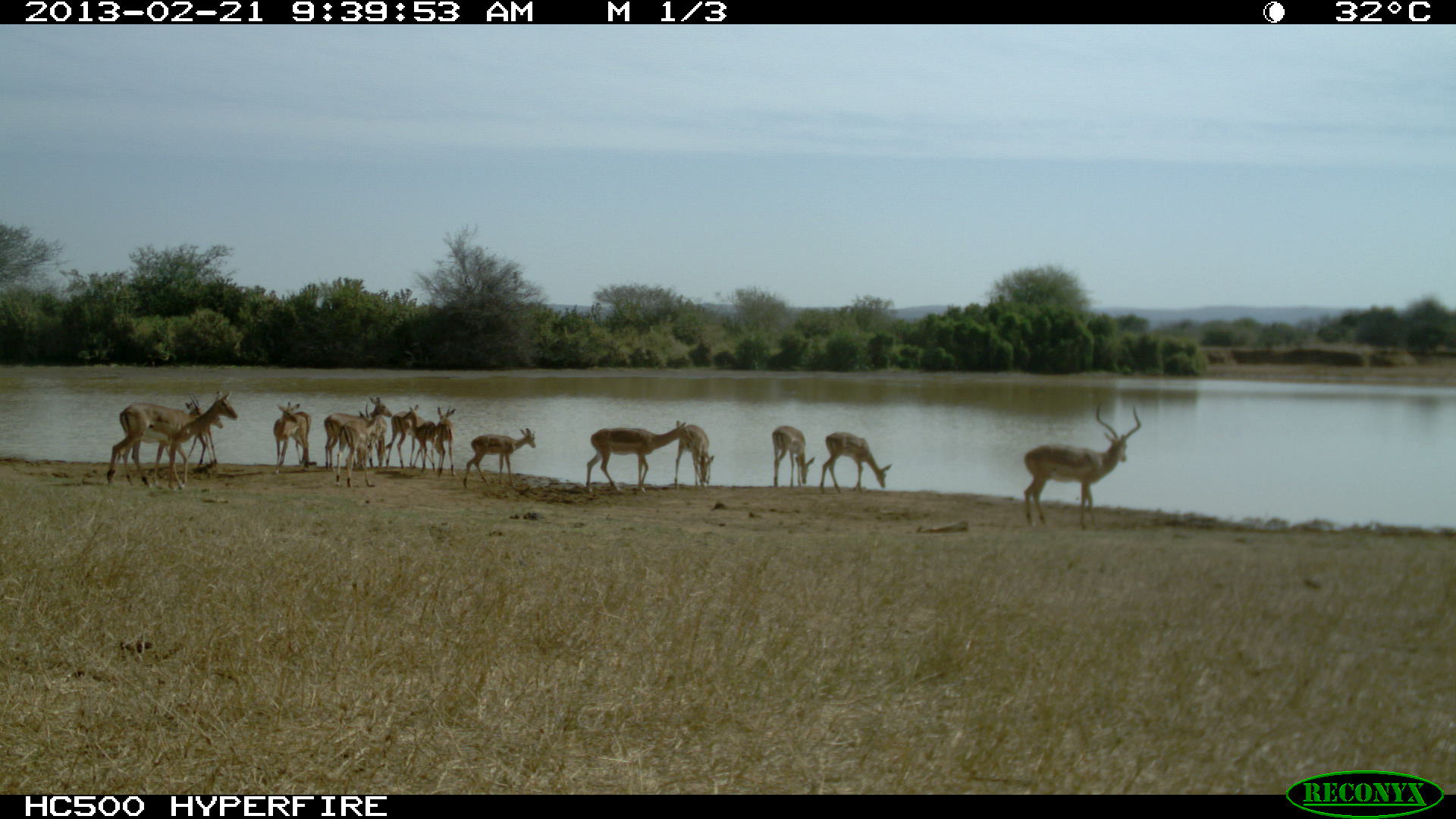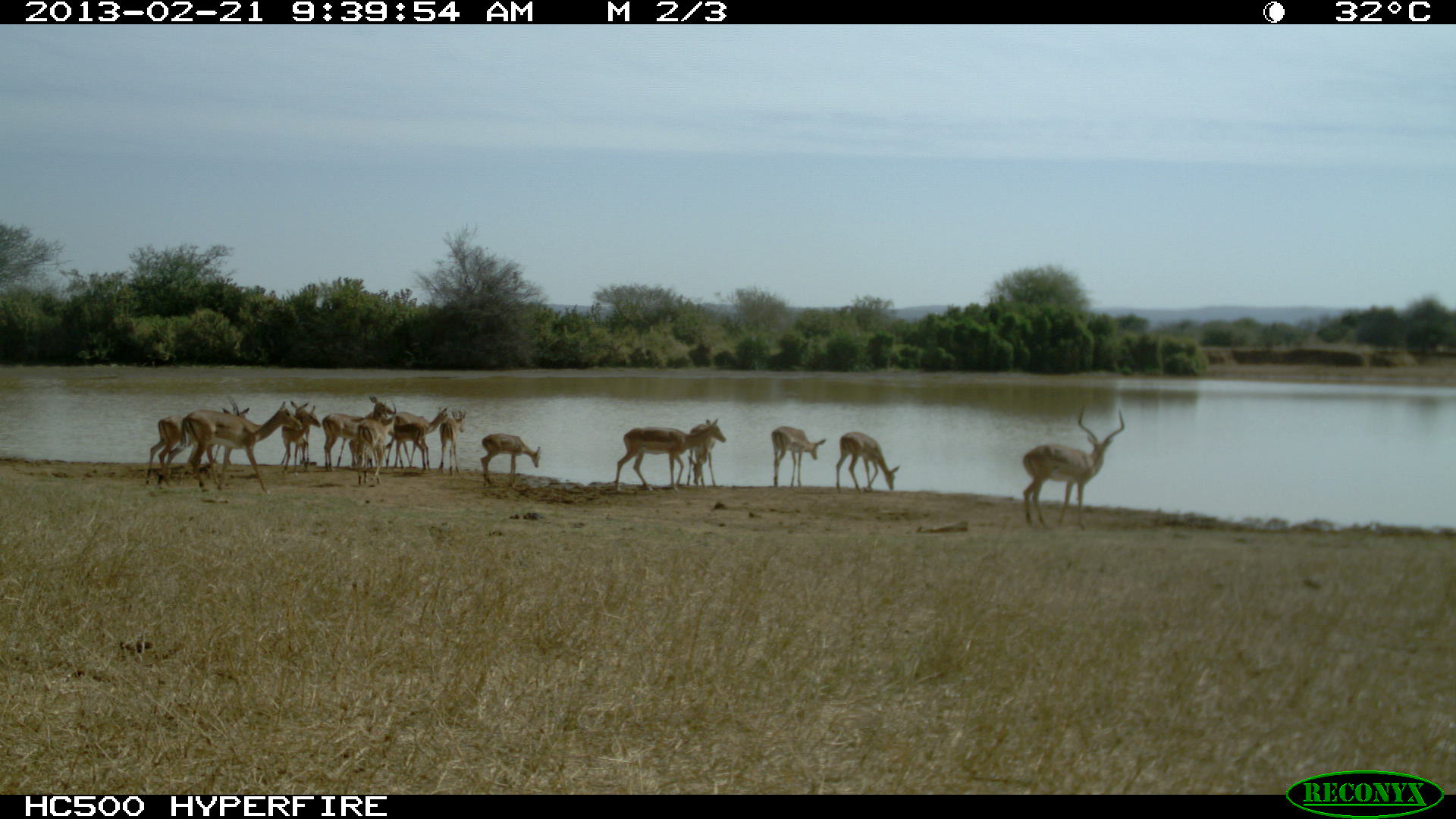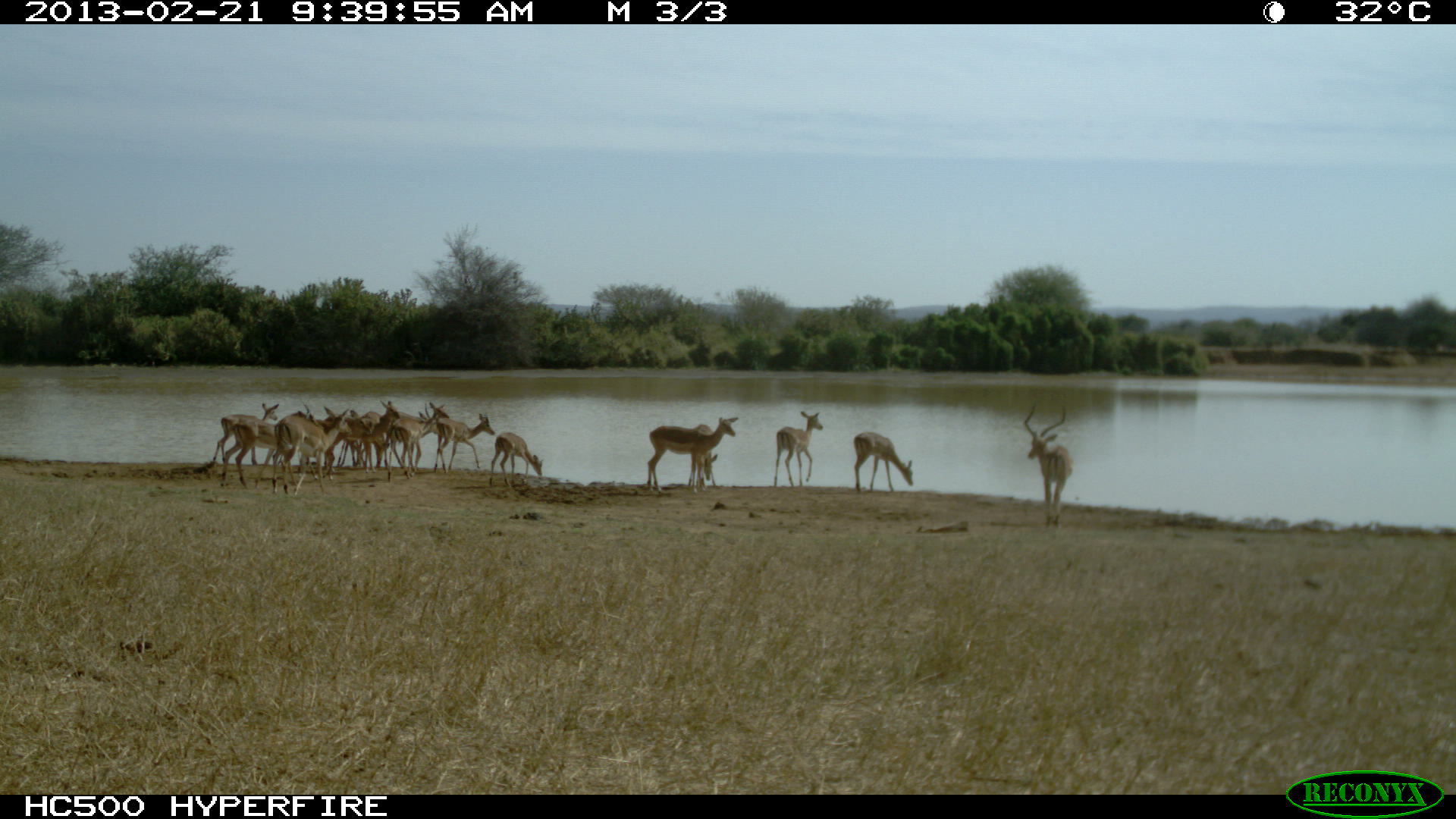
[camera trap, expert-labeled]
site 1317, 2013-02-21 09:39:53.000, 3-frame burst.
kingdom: Animalia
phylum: Chordata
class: Mammalia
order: Artiodactyla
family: Bovidae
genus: Aepyceros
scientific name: Aepyceros melampus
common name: impala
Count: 16.